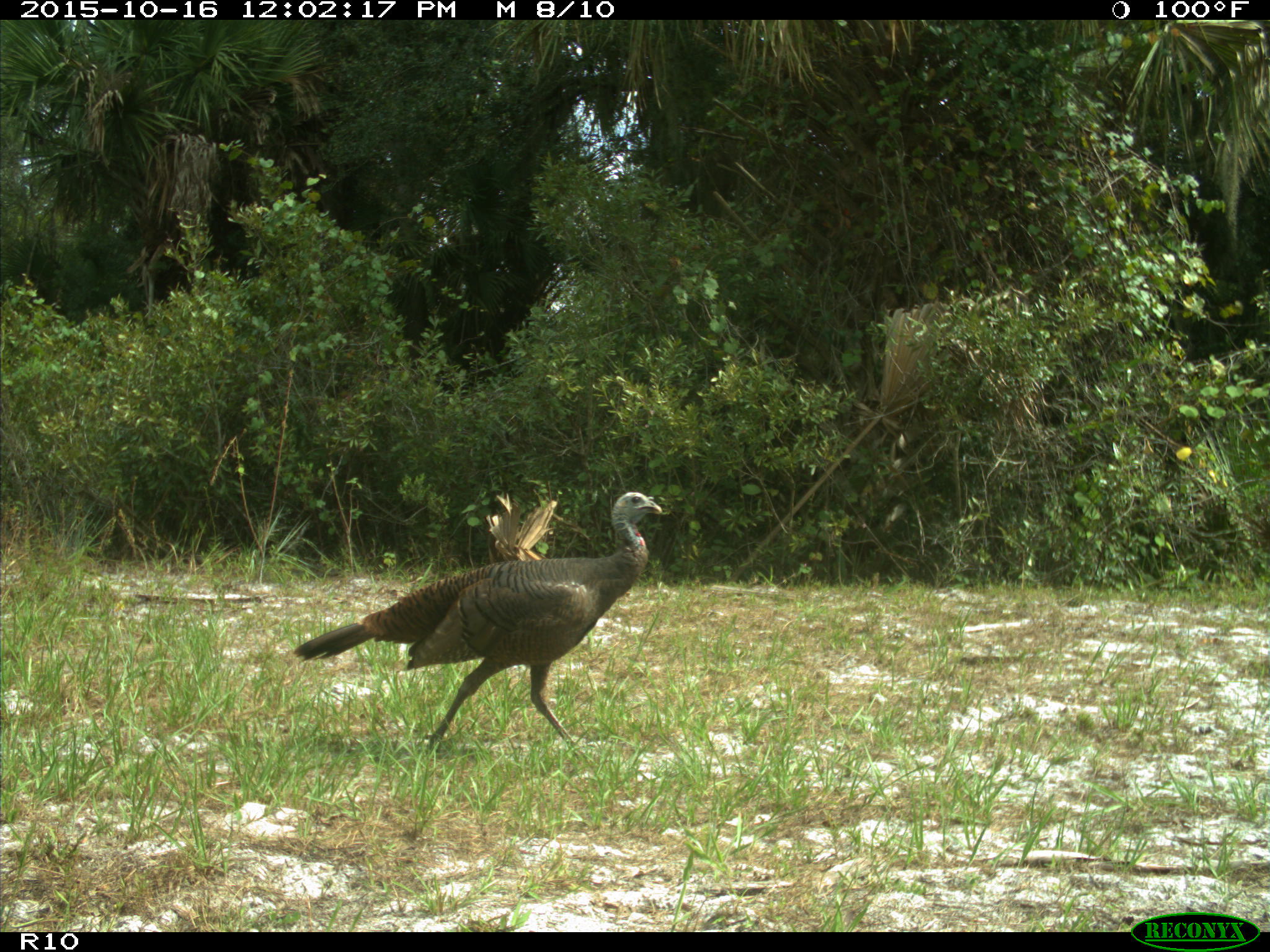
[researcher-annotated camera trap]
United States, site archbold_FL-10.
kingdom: Animalia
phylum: Chordata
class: Aves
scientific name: Aves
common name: birds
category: unidentified bird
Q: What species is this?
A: Unidentified bird (birds) (Aves).